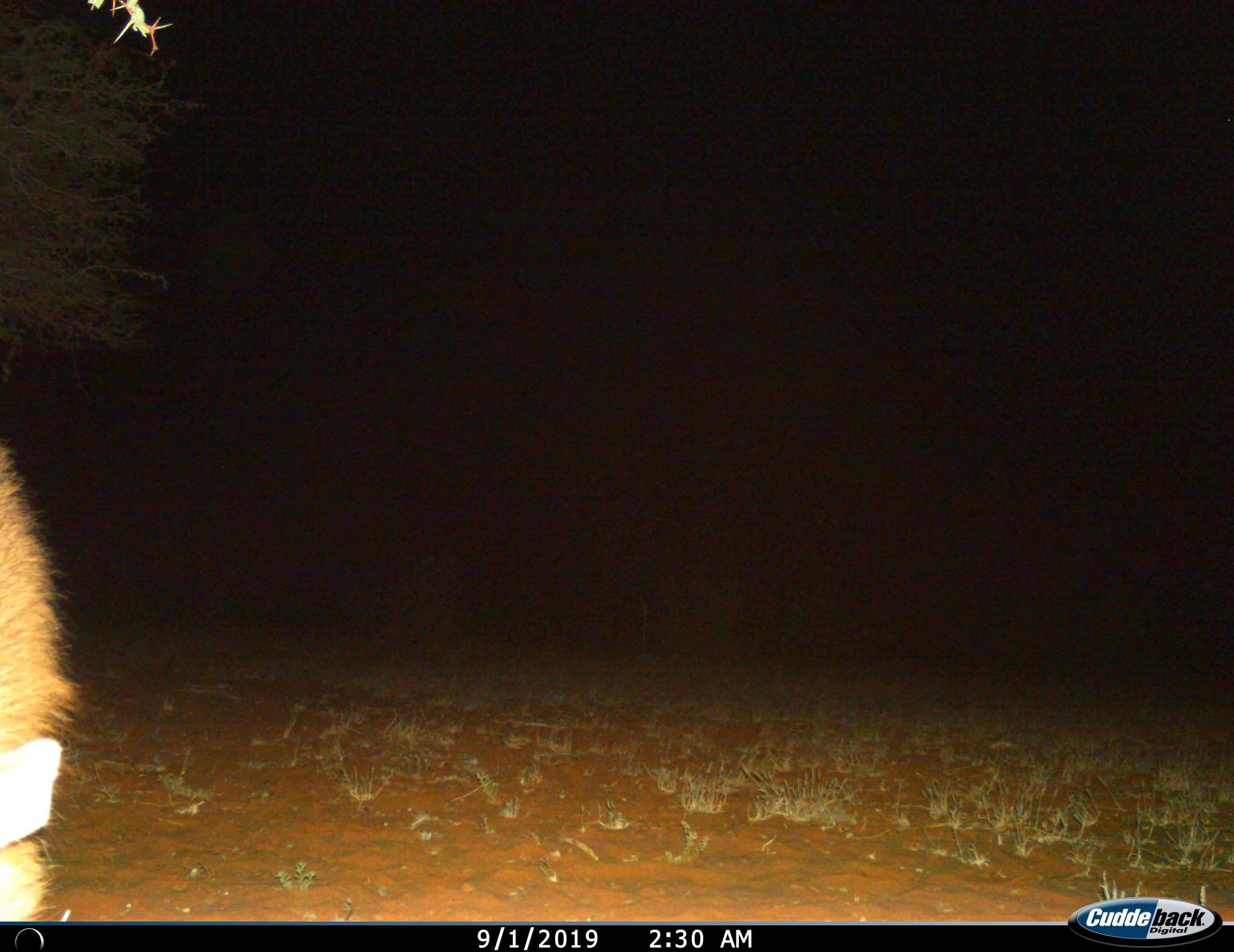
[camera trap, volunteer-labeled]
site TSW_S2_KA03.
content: unidentified animal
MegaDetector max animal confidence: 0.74